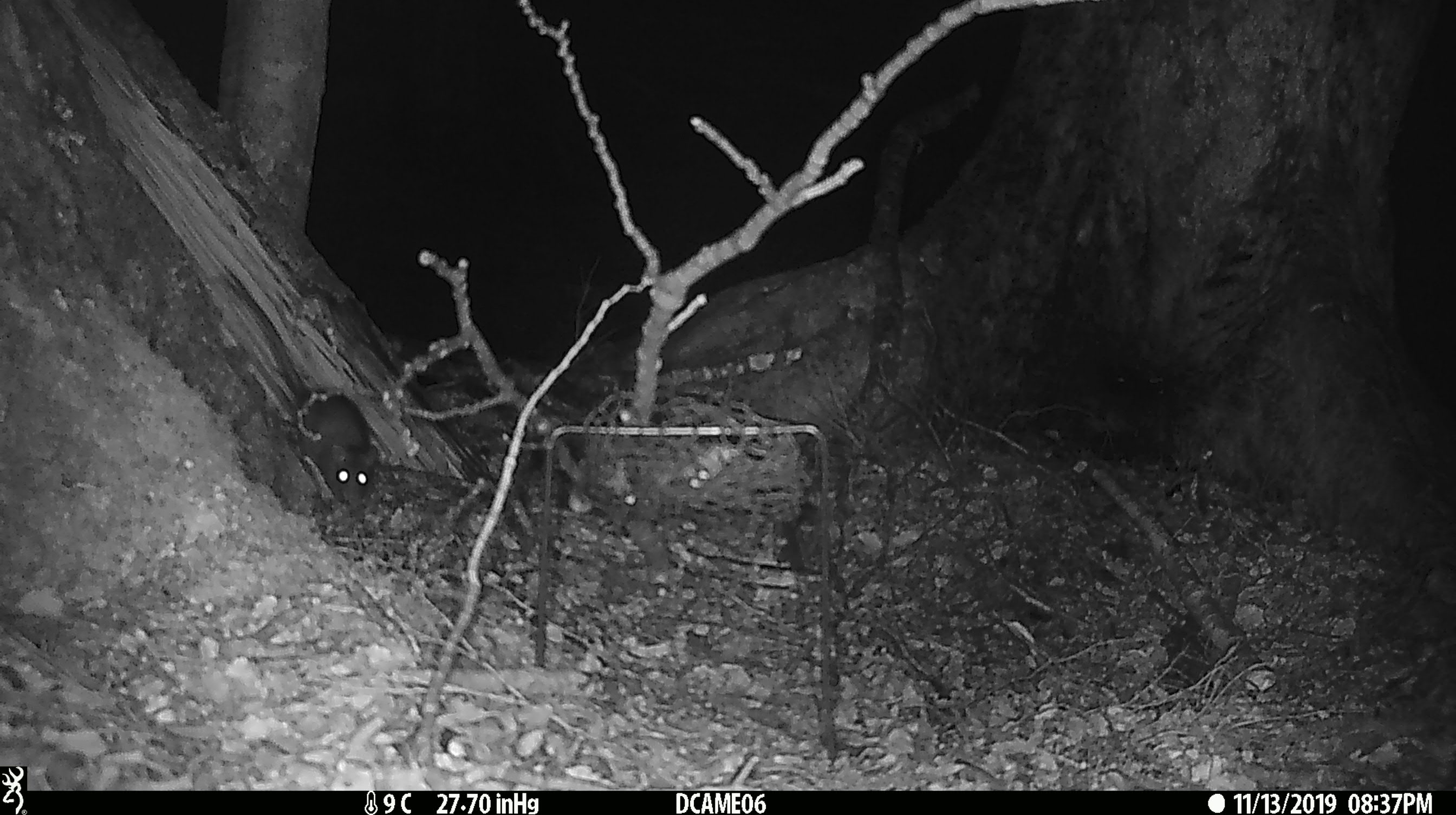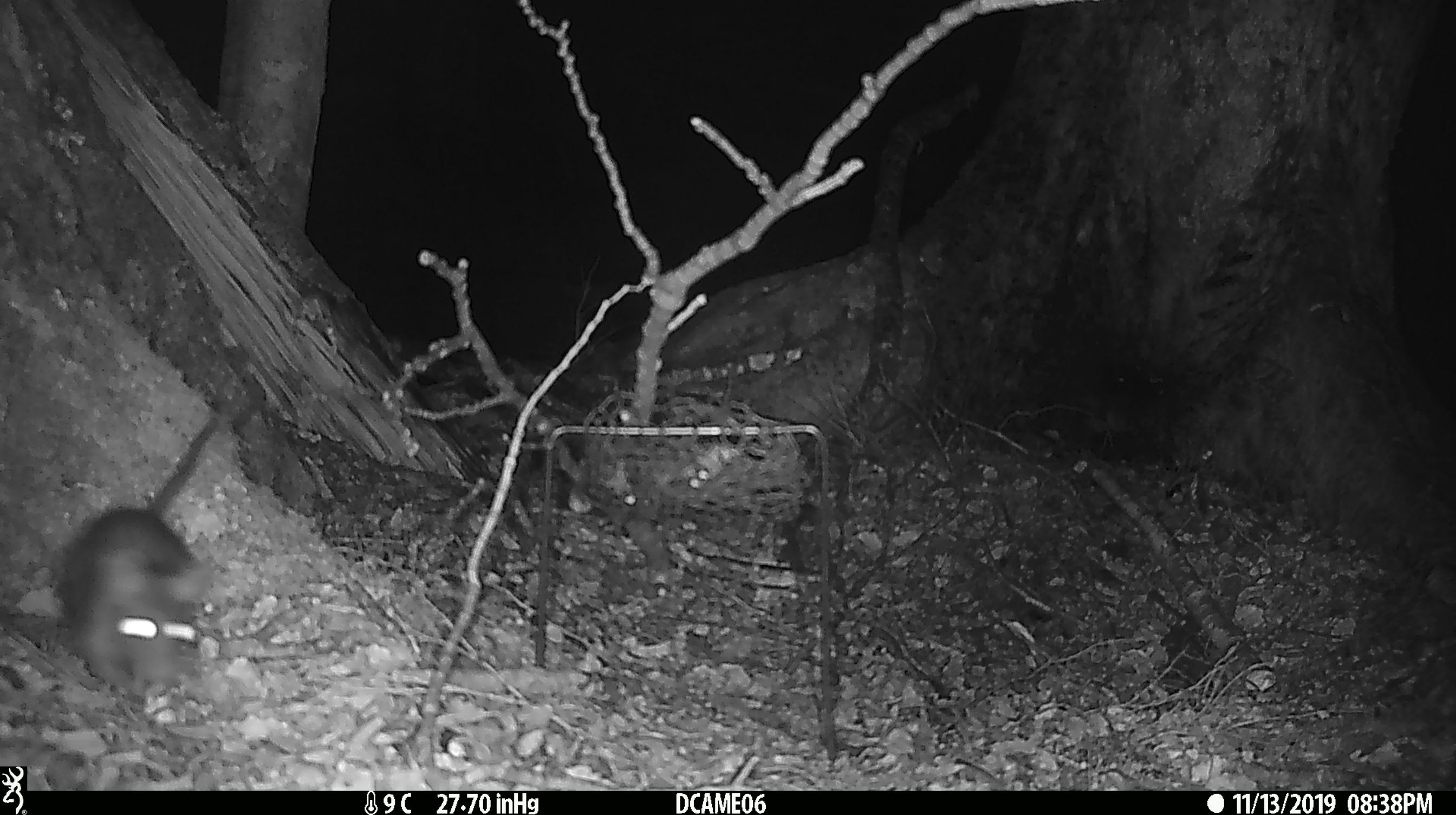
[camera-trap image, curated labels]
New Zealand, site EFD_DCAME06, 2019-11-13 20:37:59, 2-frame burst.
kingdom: Animalia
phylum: Chordata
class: Mammalia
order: Rodentia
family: Muridae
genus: Rattus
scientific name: Rattus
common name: rat